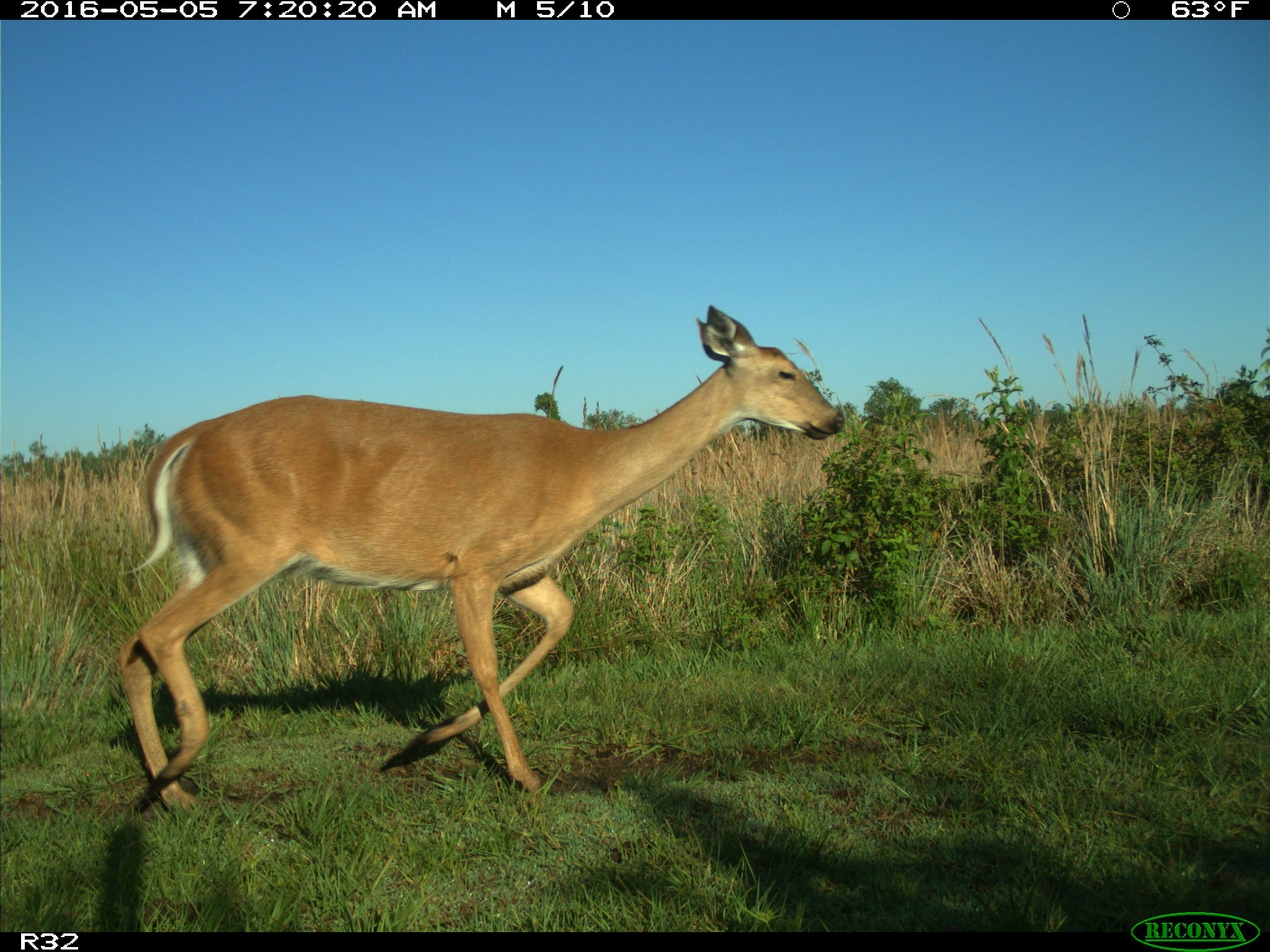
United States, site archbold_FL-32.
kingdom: Animalia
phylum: Chordata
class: Mammalia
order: Artiodactyla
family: Cervidae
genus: Odocoileus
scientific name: Odocoileus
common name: deer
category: unidentified deer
Unidentified deer (deer) (Odocoileus).